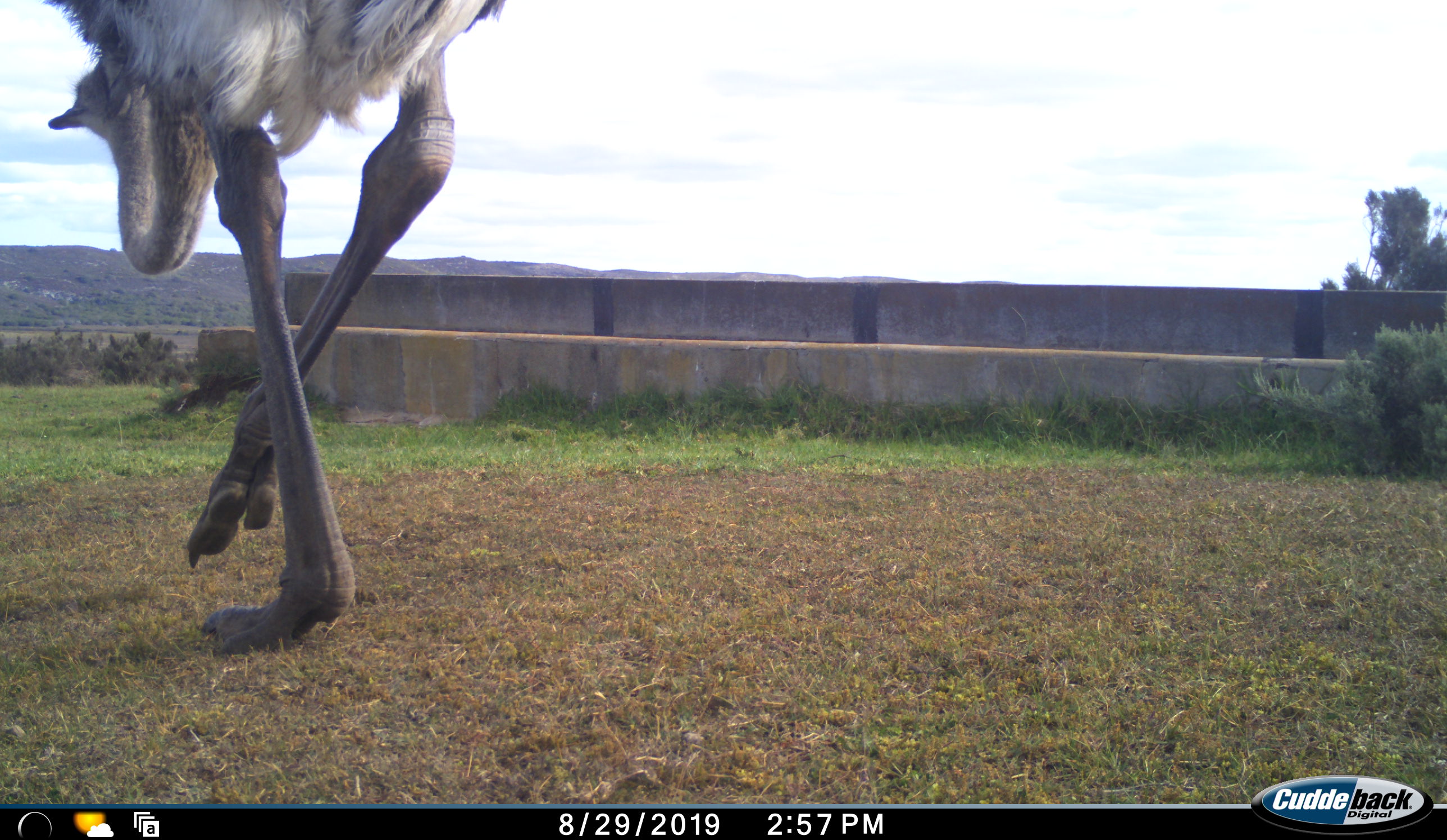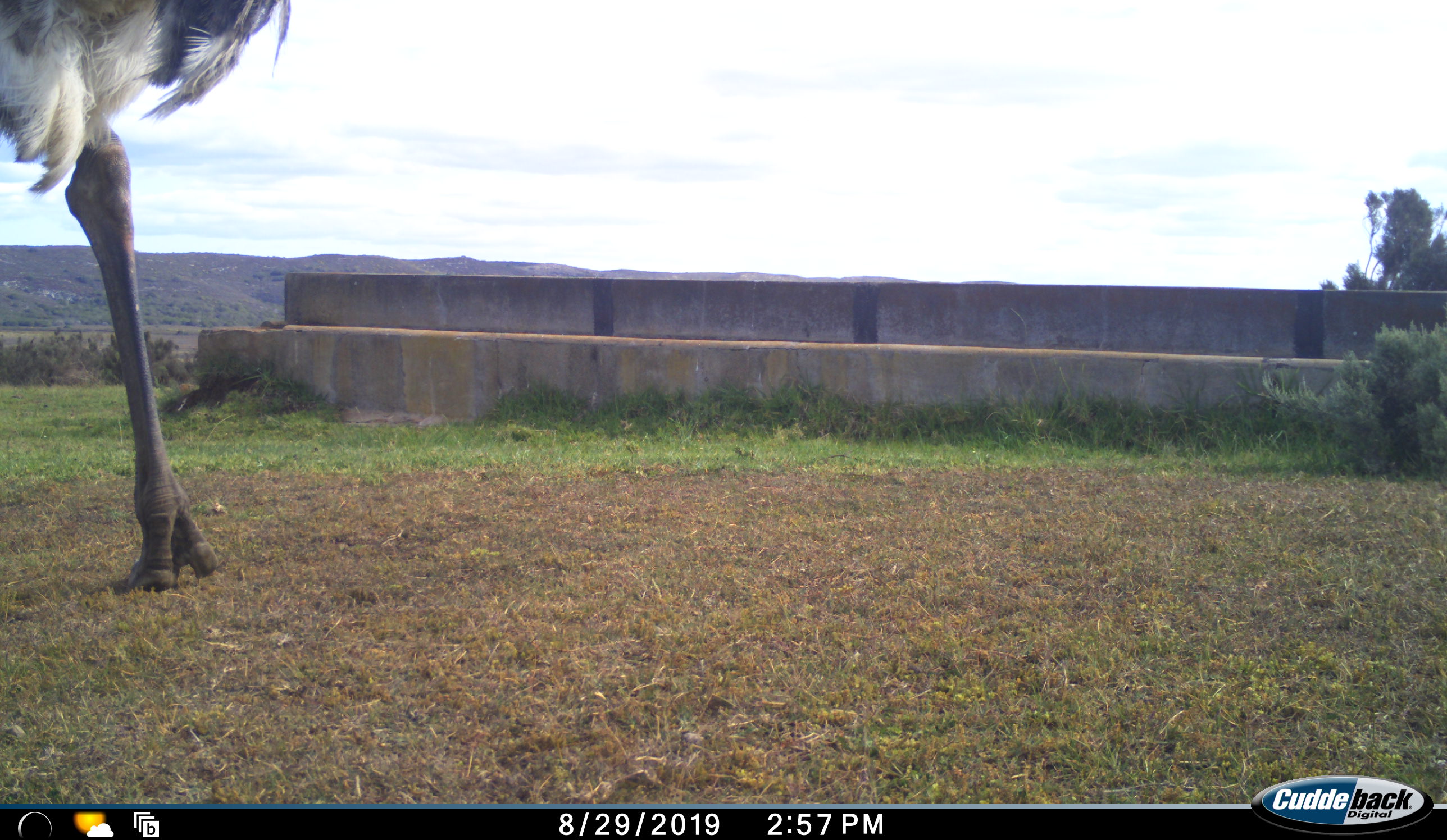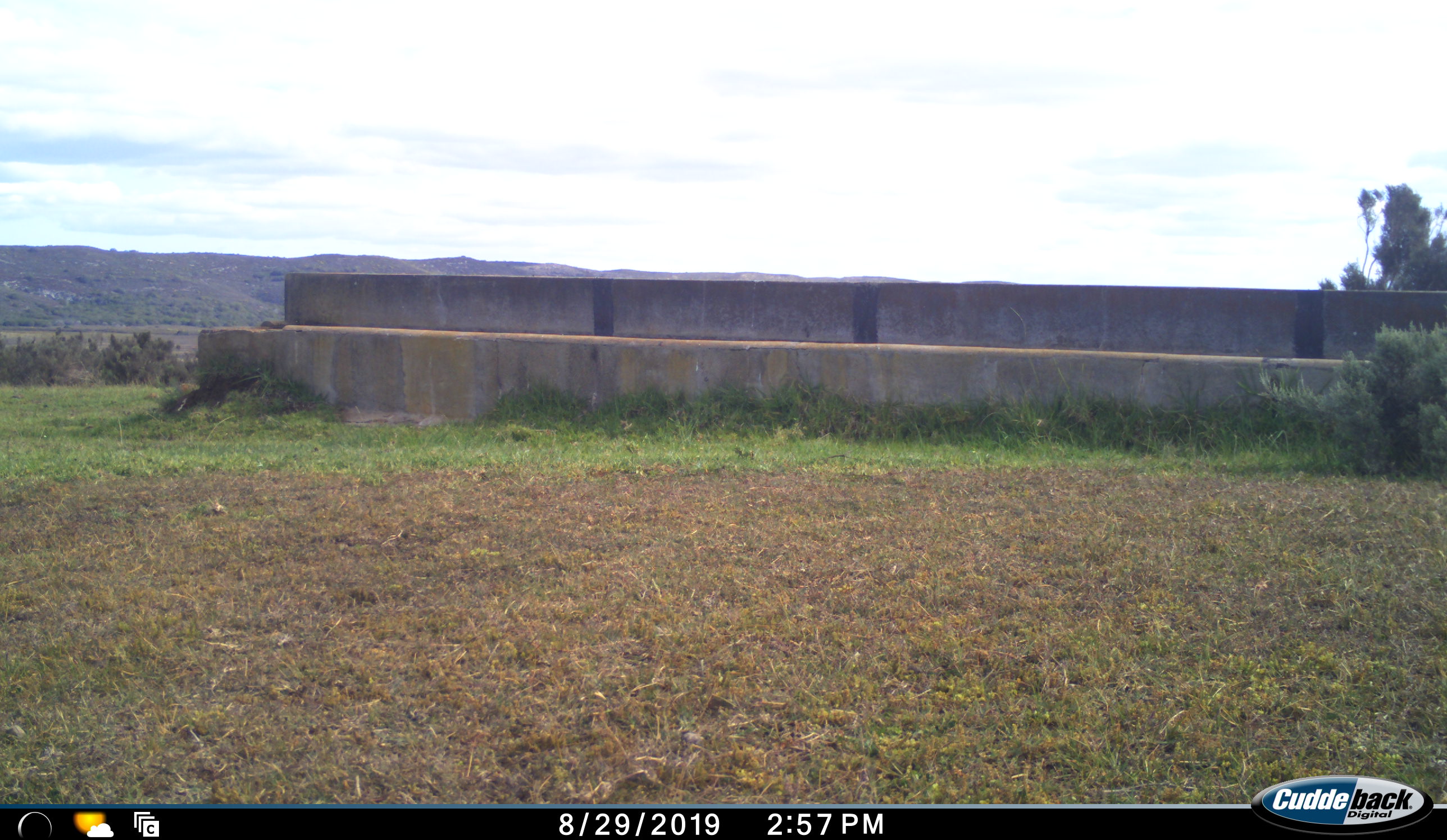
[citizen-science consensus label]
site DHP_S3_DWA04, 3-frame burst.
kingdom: Animalia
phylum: Chordata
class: Aves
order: Struthioniformes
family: Struthionidae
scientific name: Struthionidae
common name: ostrich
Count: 1.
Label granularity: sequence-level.